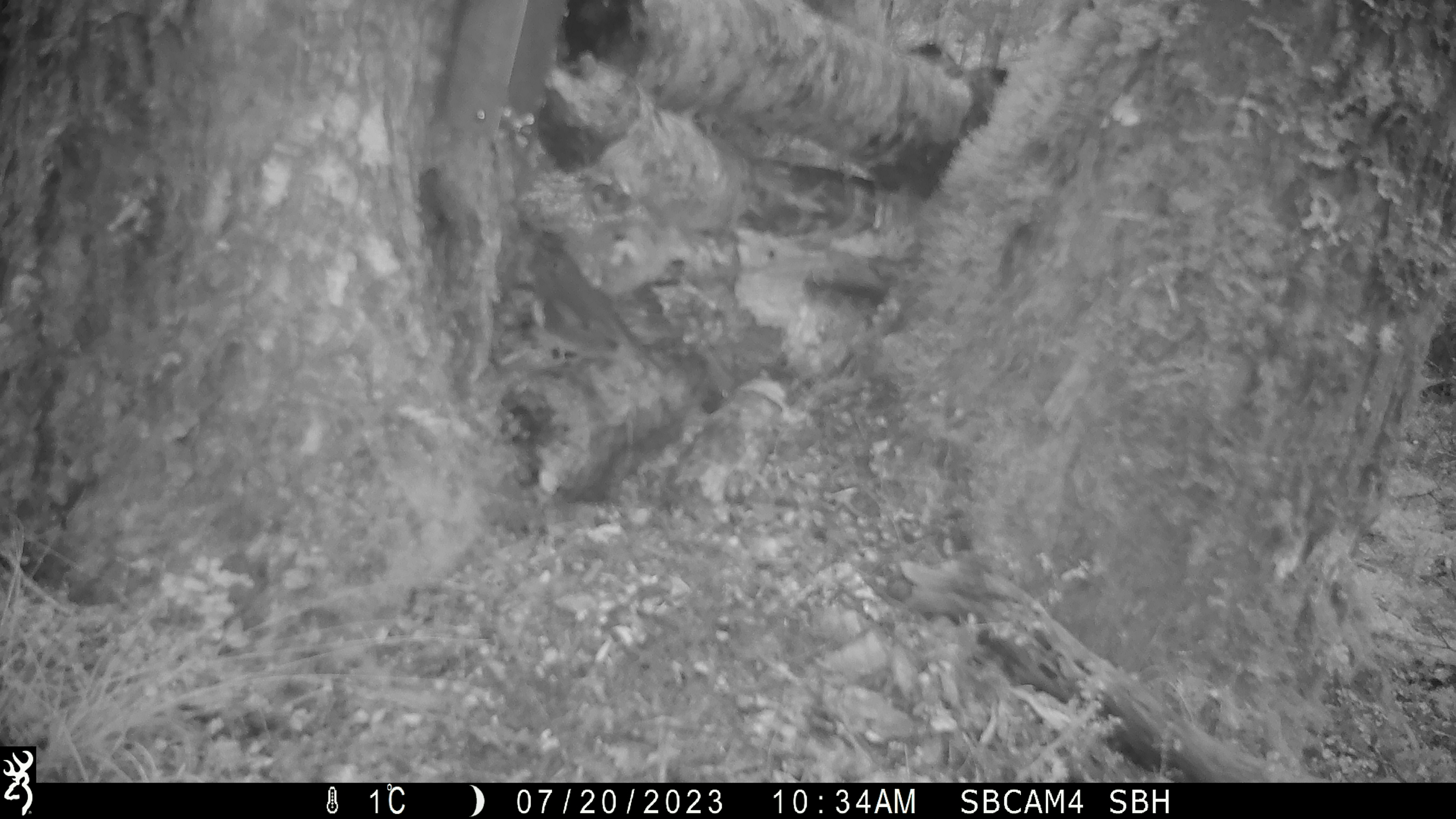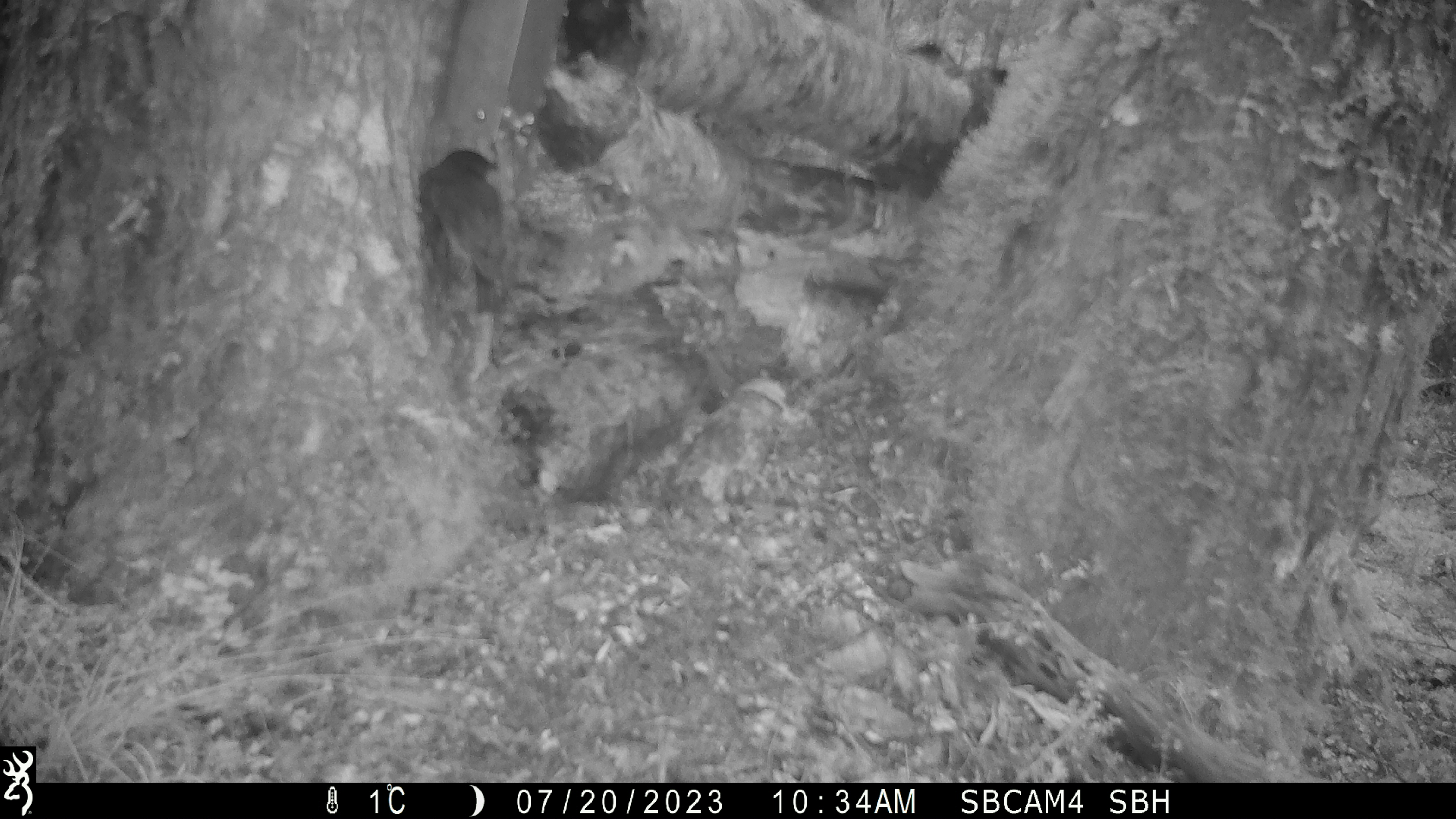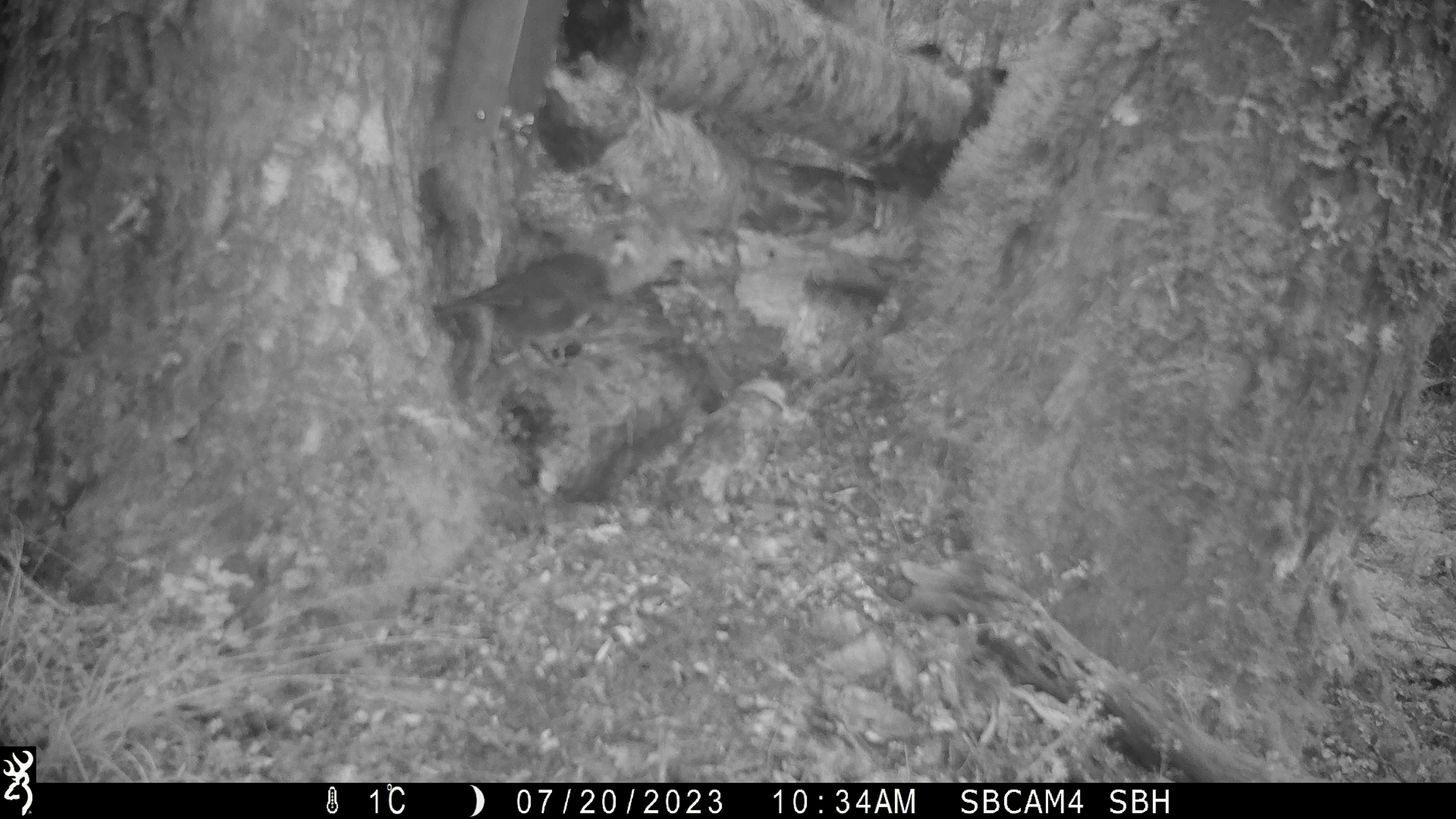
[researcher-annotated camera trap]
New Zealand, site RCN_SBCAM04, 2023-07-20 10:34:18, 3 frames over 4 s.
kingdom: Animalia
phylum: Chordata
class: Aves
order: Passeriformes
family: Petroicidae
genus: Petroica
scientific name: Petroica australis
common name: new zealand robin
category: robin